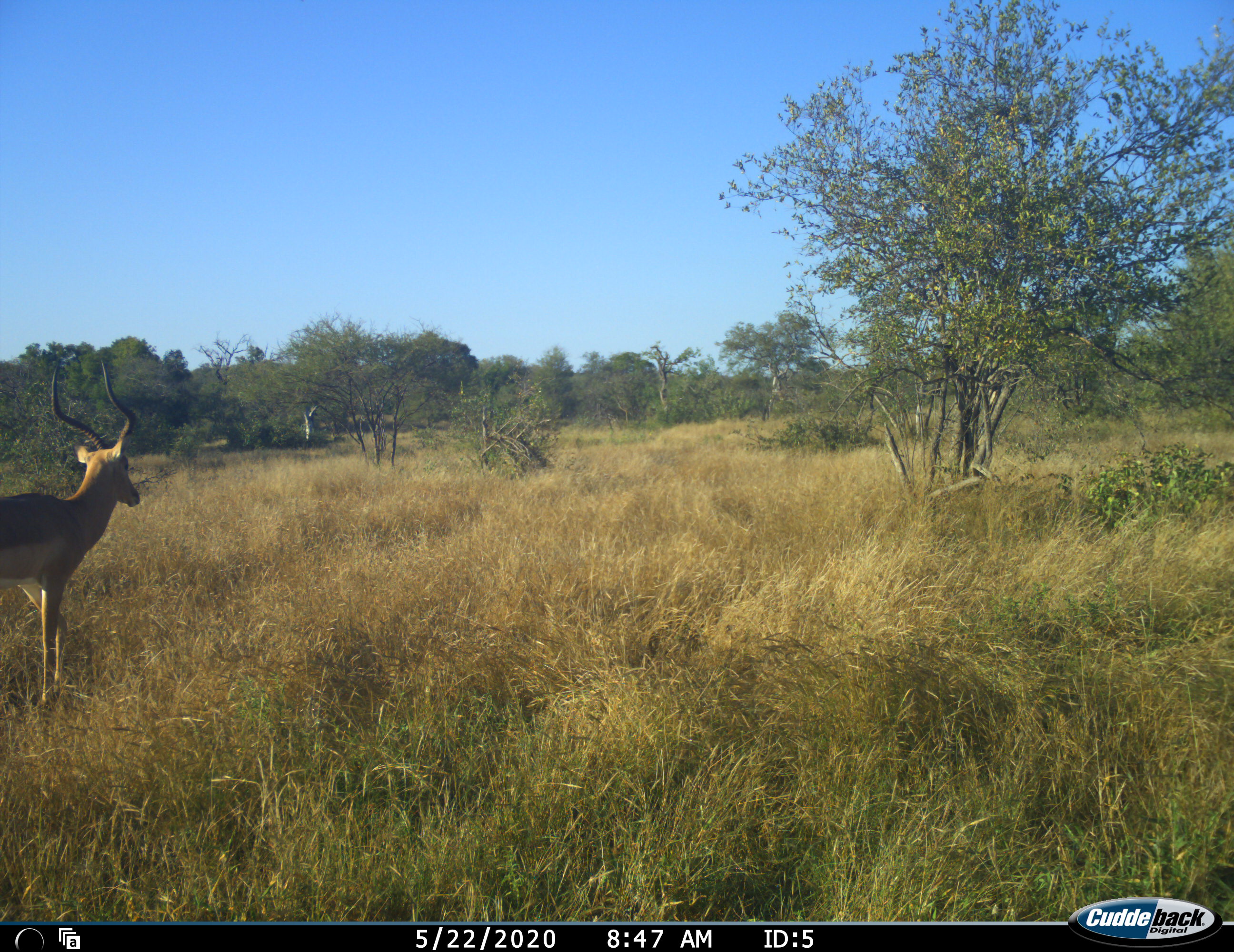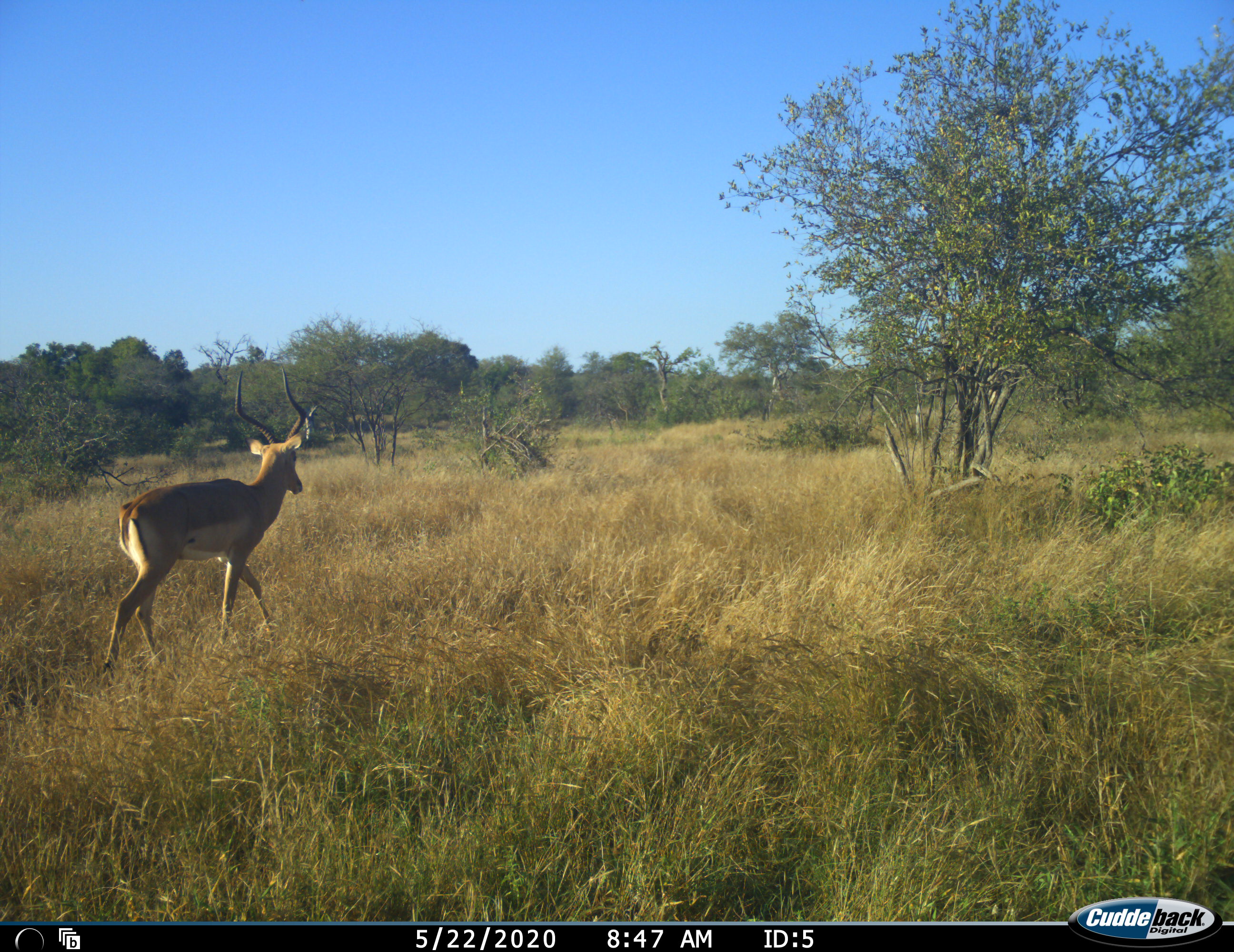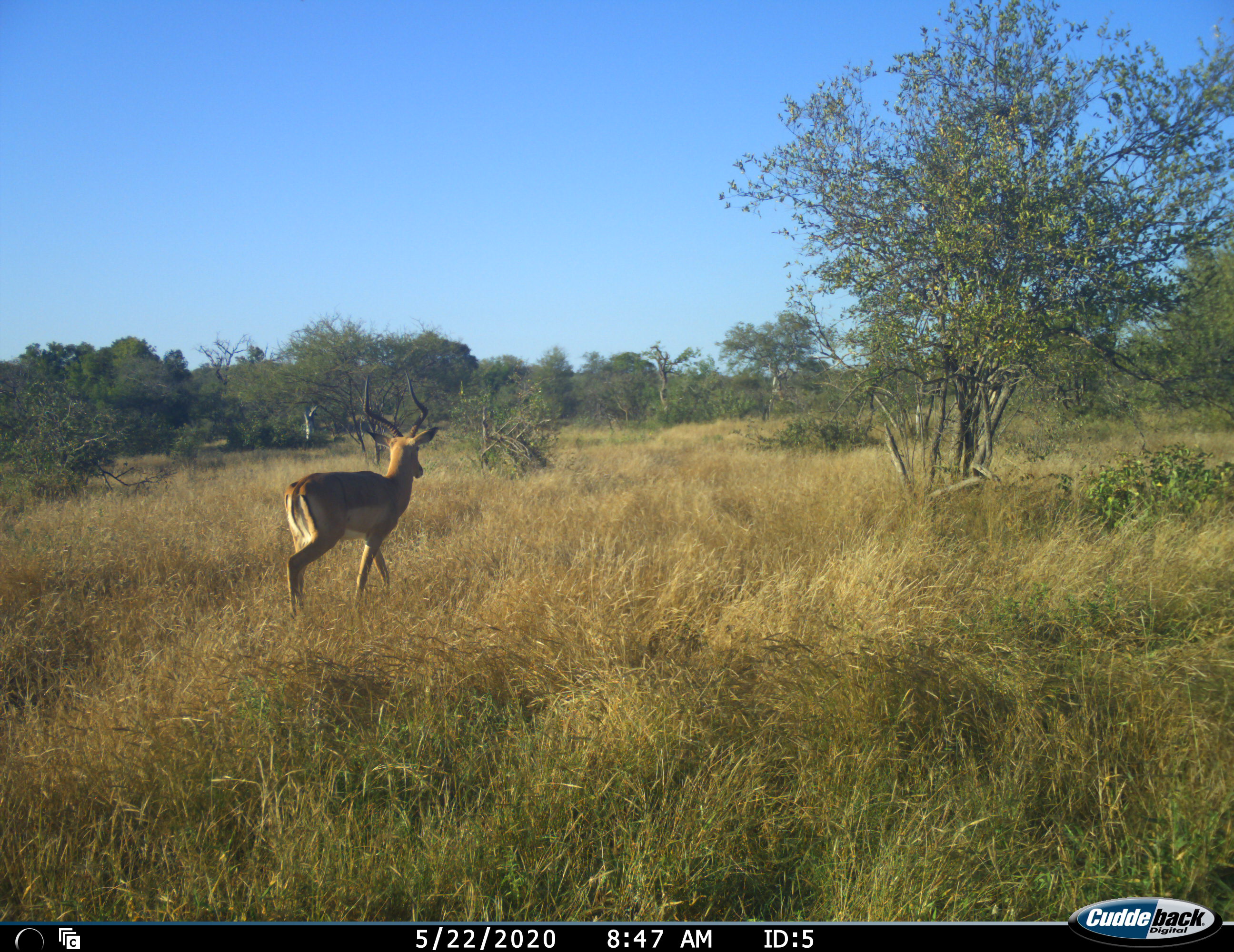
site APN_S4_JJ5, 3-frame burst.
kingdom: Animalia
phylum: Chordata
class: Mammalia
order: Artiodactyla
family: Bovidae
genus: Aepyceros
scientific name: Aepyceros melampus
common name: impala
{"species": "impala (Aepyceros melampus)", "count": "1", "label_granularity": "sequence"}